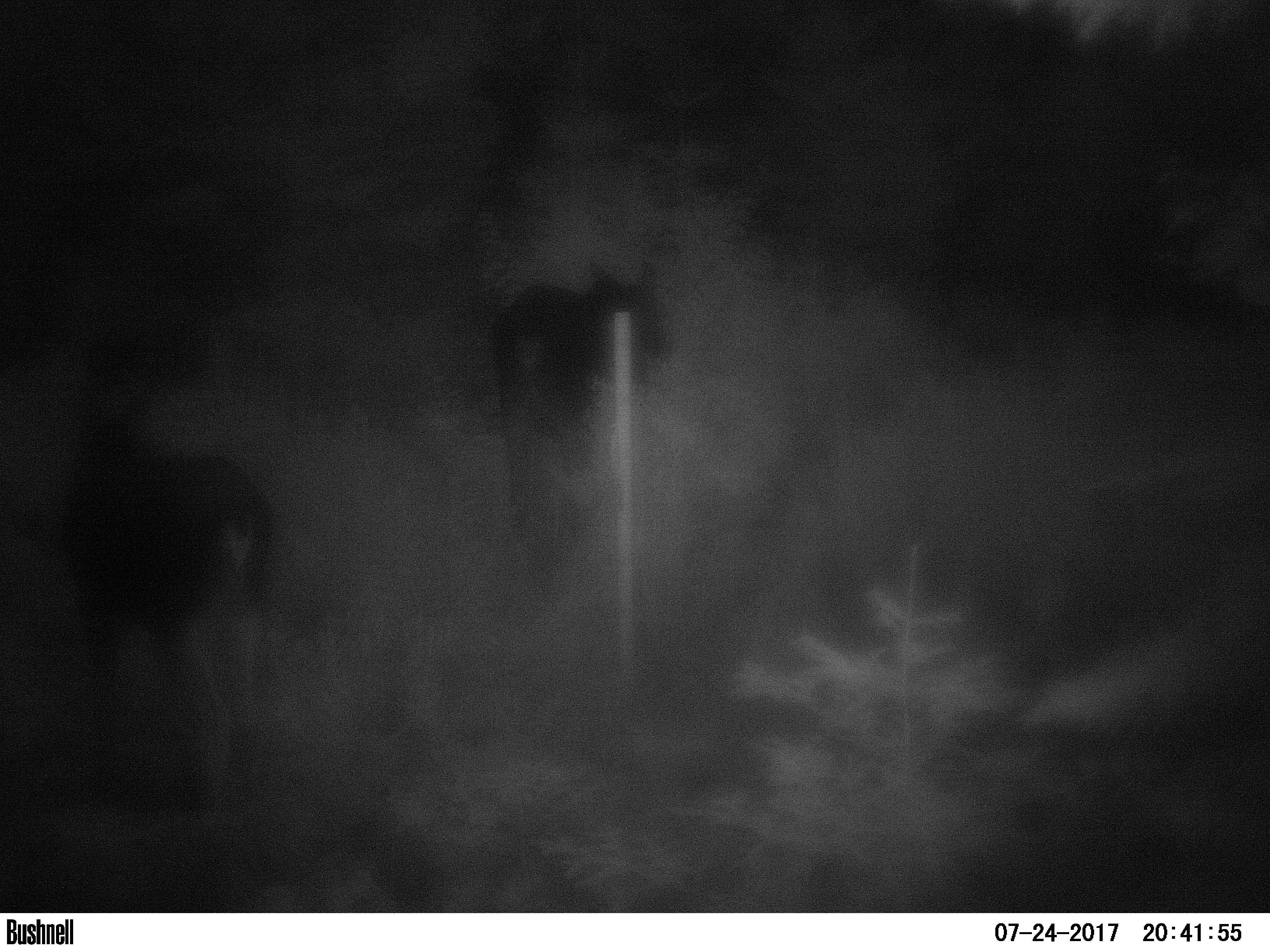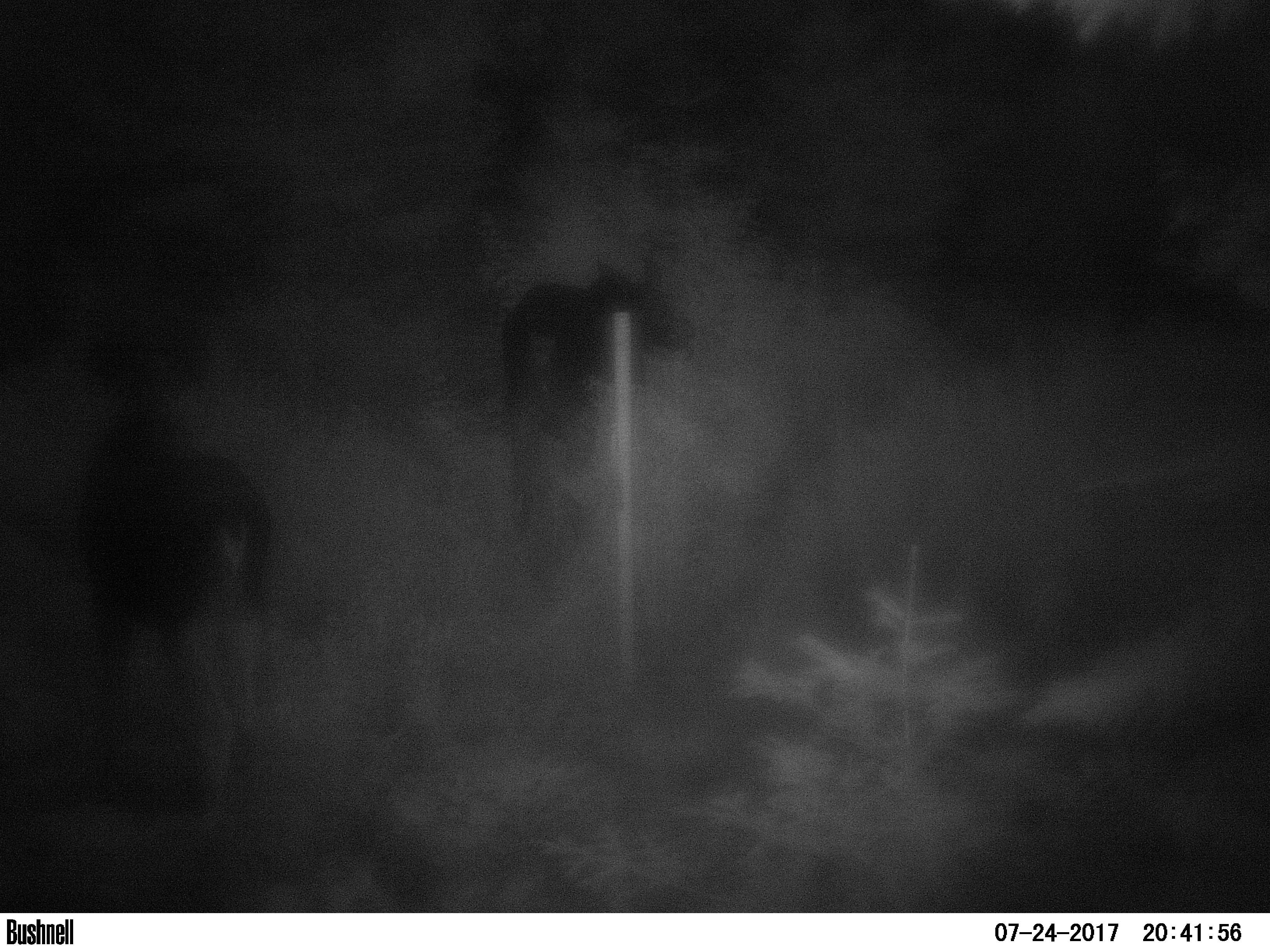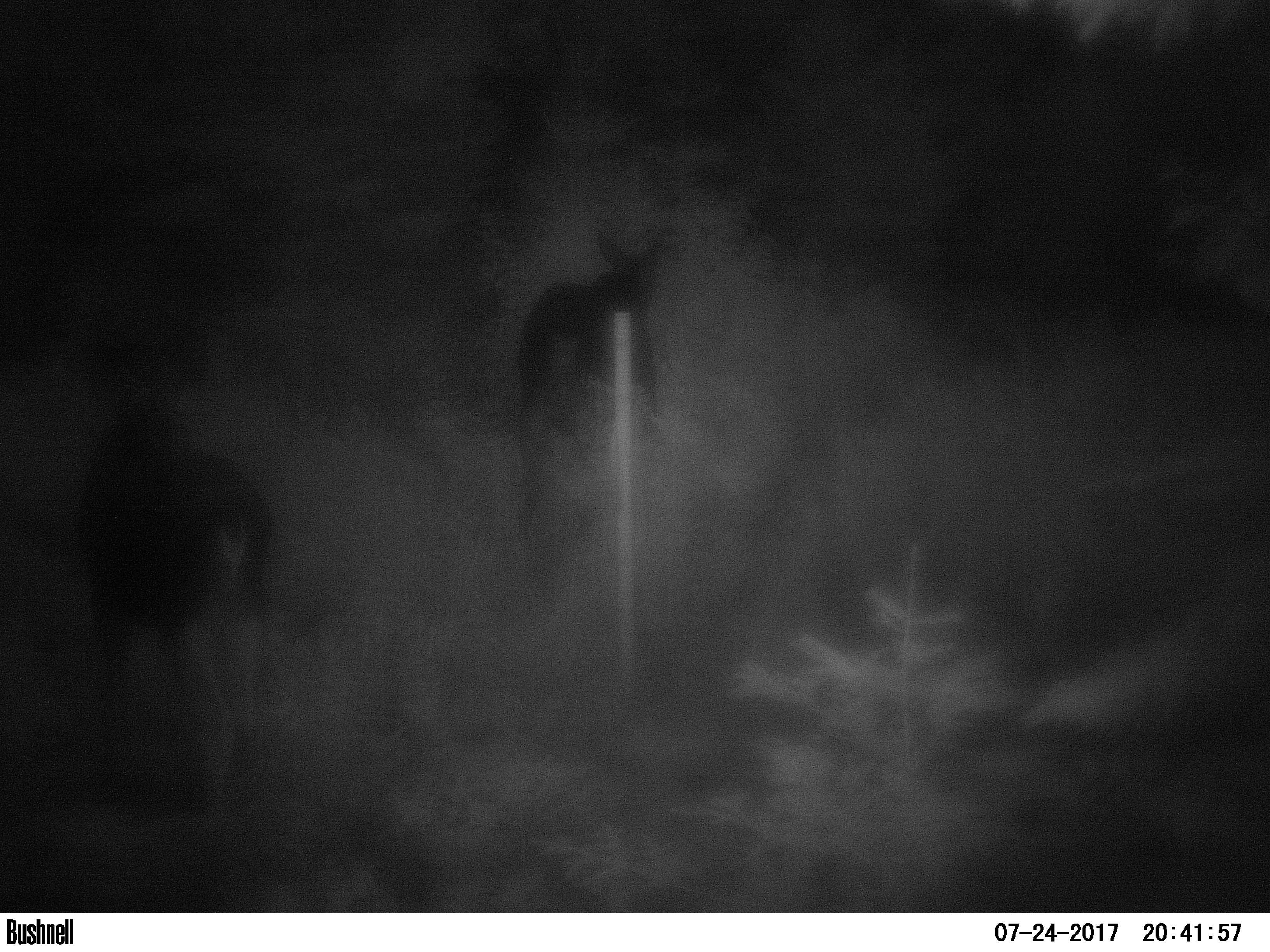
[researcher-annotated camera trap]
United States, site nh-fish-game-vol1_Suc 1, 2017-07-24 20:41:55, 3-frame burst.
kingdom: Animalia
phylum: Chordata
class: Mammalia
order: Artiodactyla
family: Cervidae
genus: Alces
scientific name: Alces alces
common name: moose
Moose (Alces alces).